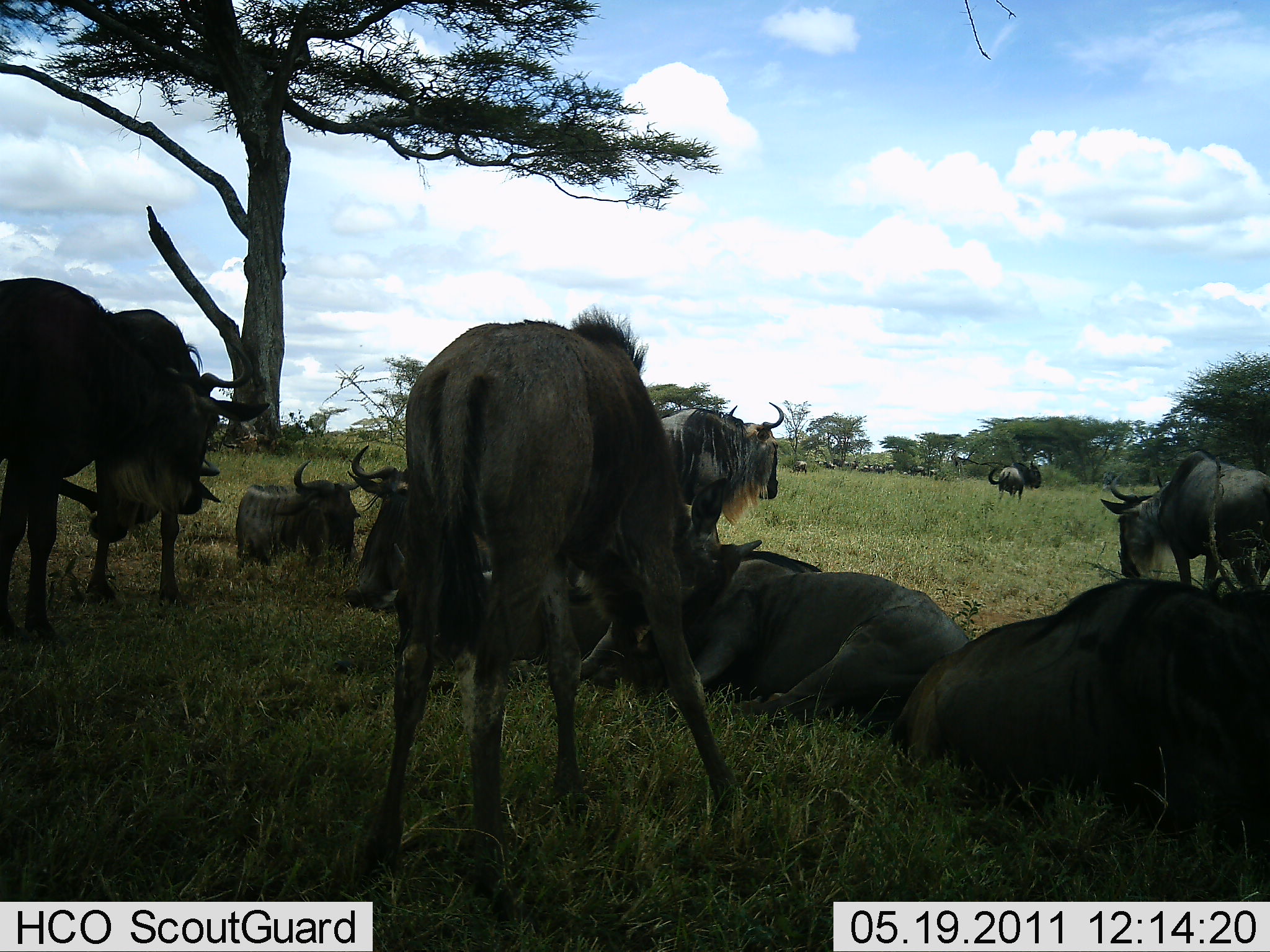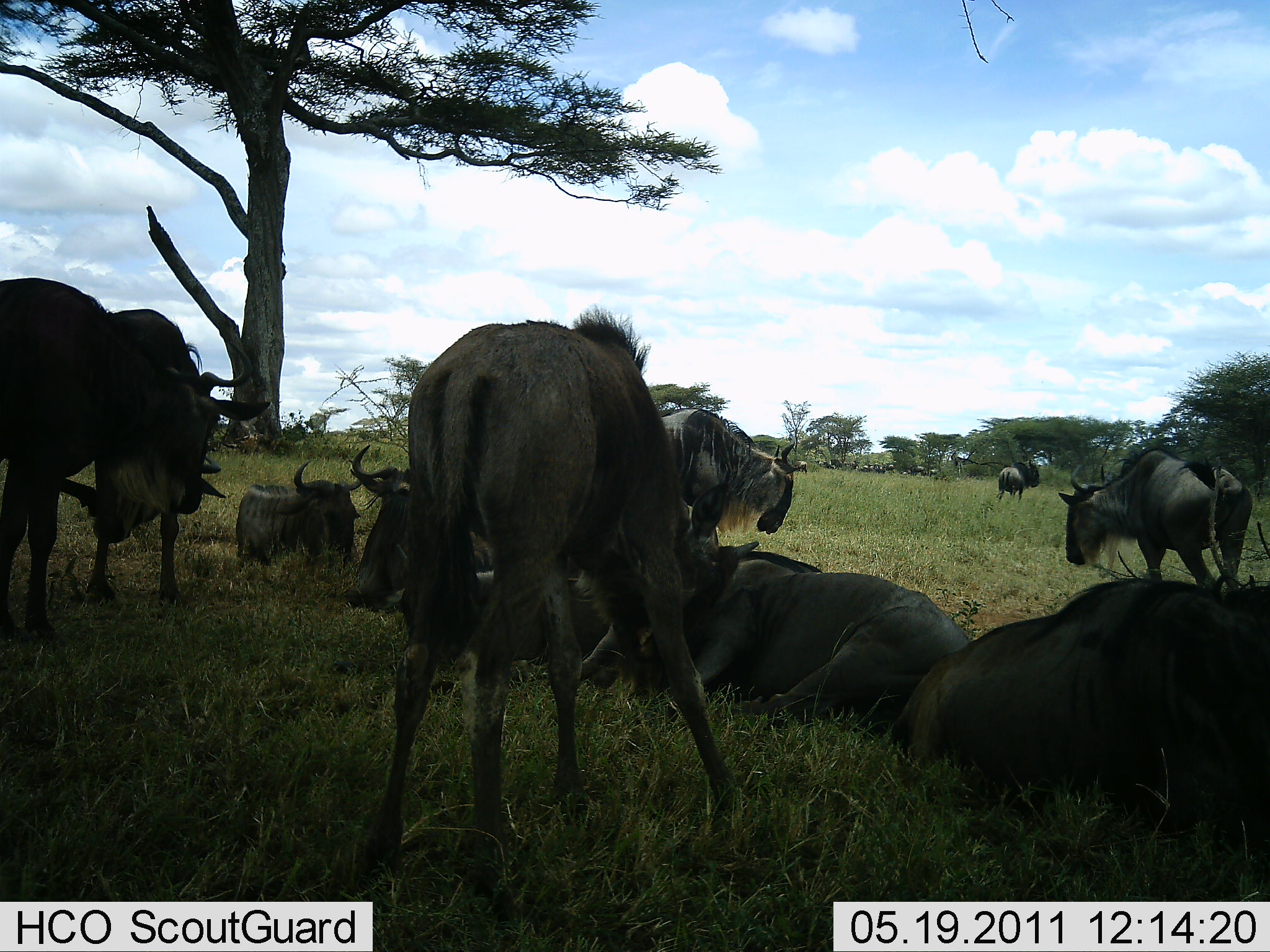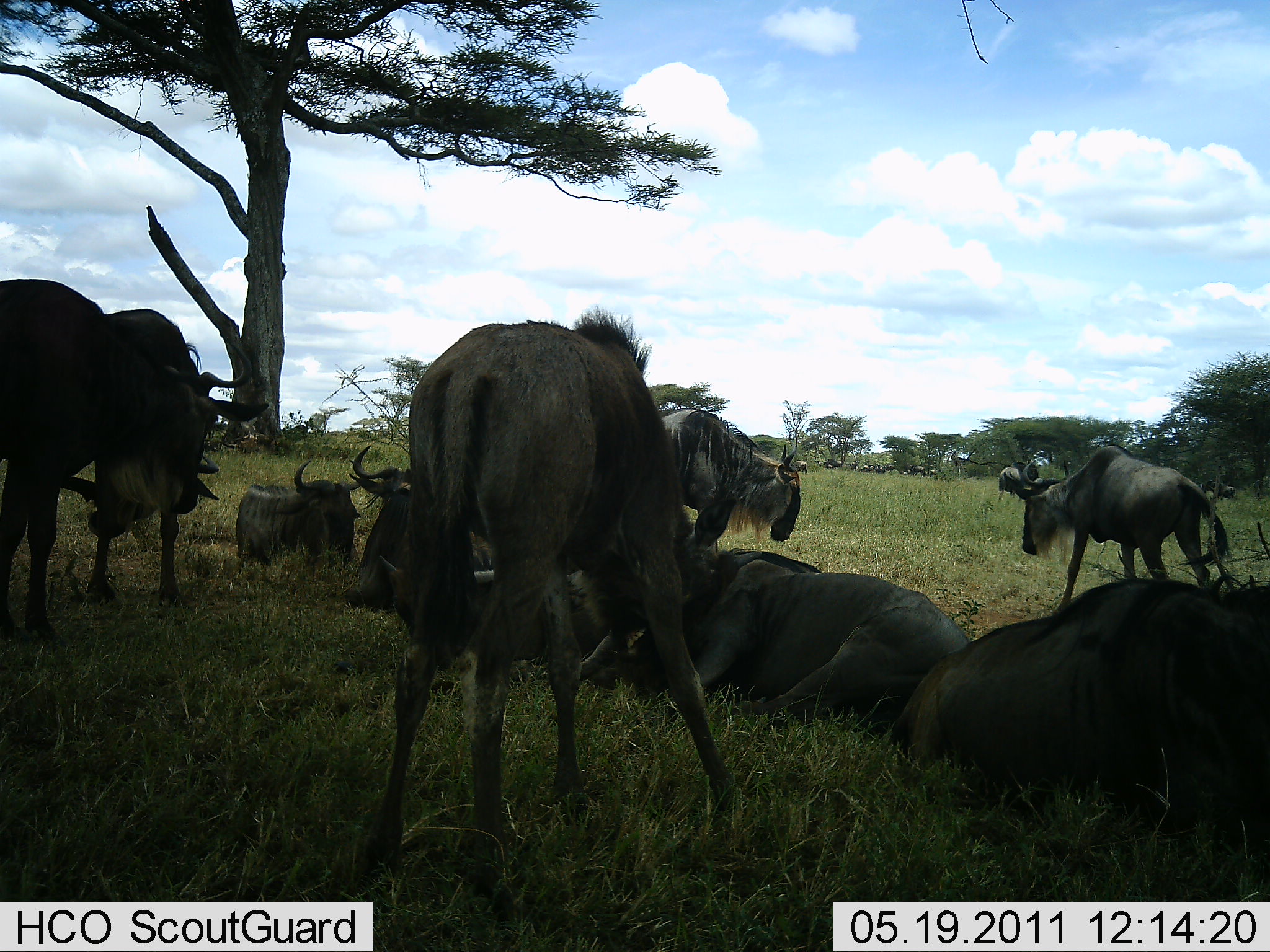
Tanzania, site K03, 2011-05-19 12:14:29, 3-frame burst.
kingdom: Animalia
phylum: Chordata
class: Mammalia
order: Artiodactyla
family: Bovidae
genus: Connochaetes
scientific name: Connochaetes taurinus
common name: blue wildebeest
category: wildebeest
Wildebeest (blue wildebeest) (Connochaetes taurinus), count 11-50. Behavior (volunteer vote fractions): standing 75%, resting 92%, moving 25%, interacting 8%. Young present (vote fraction): 0%. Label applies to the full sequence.